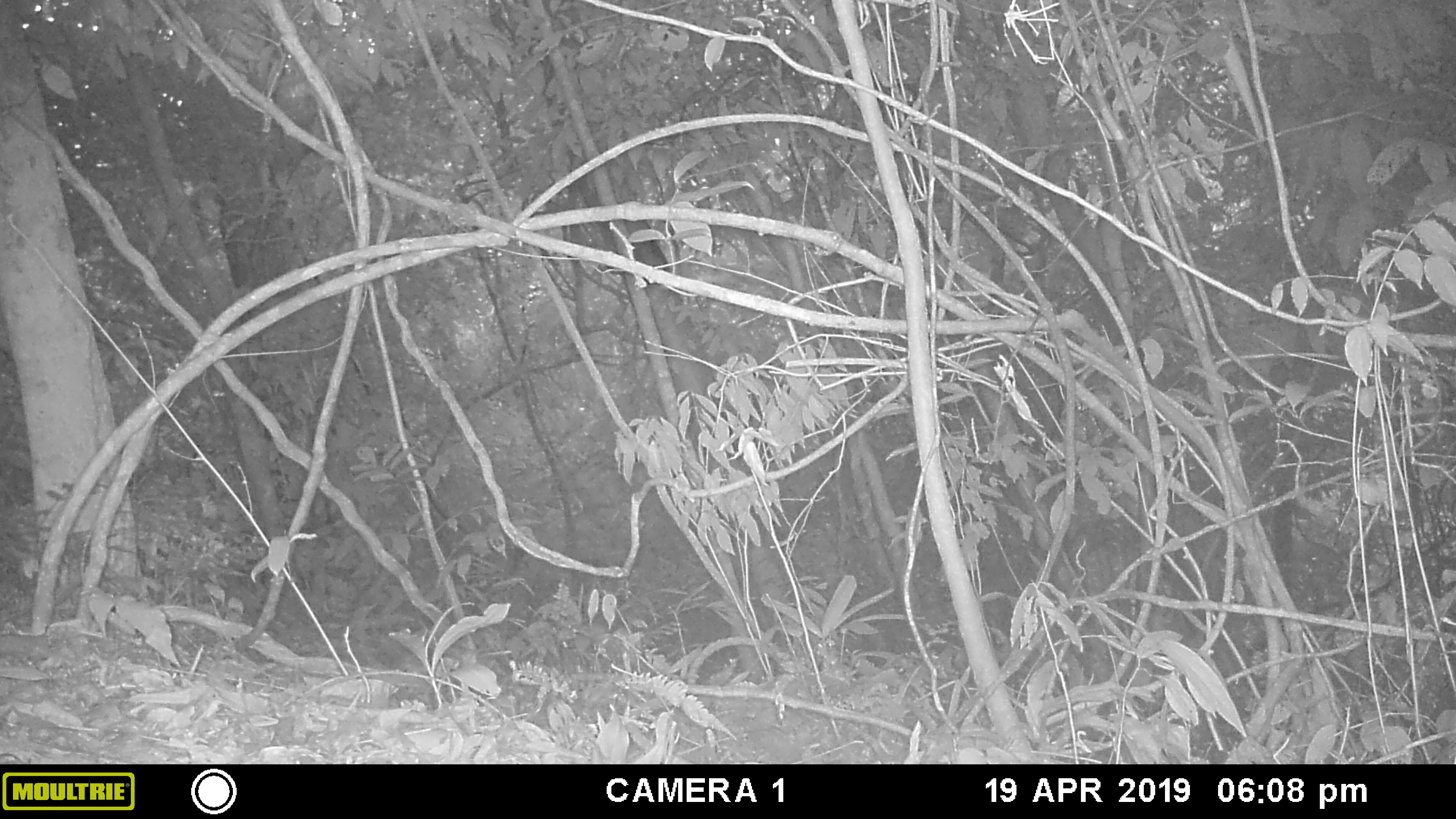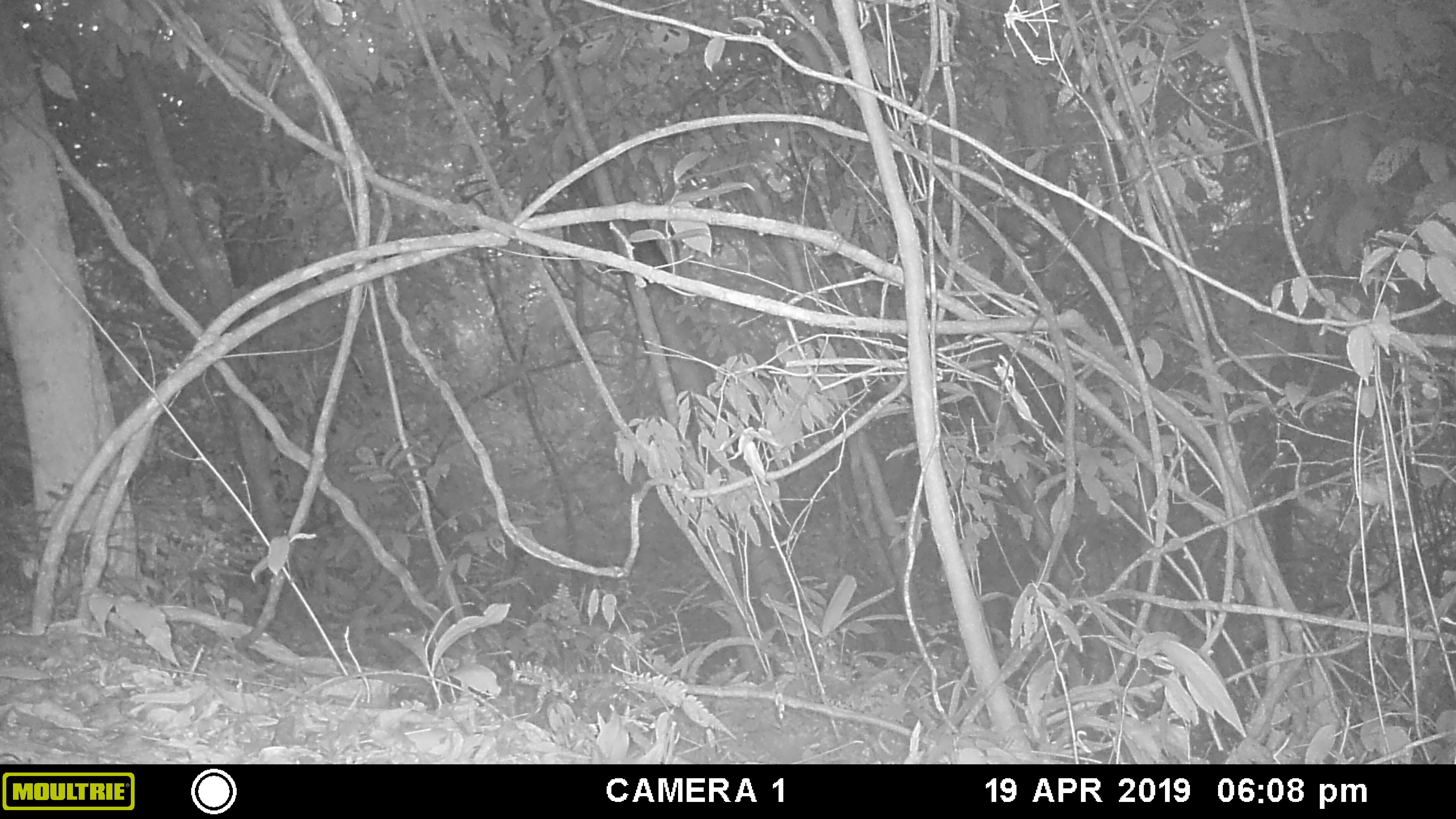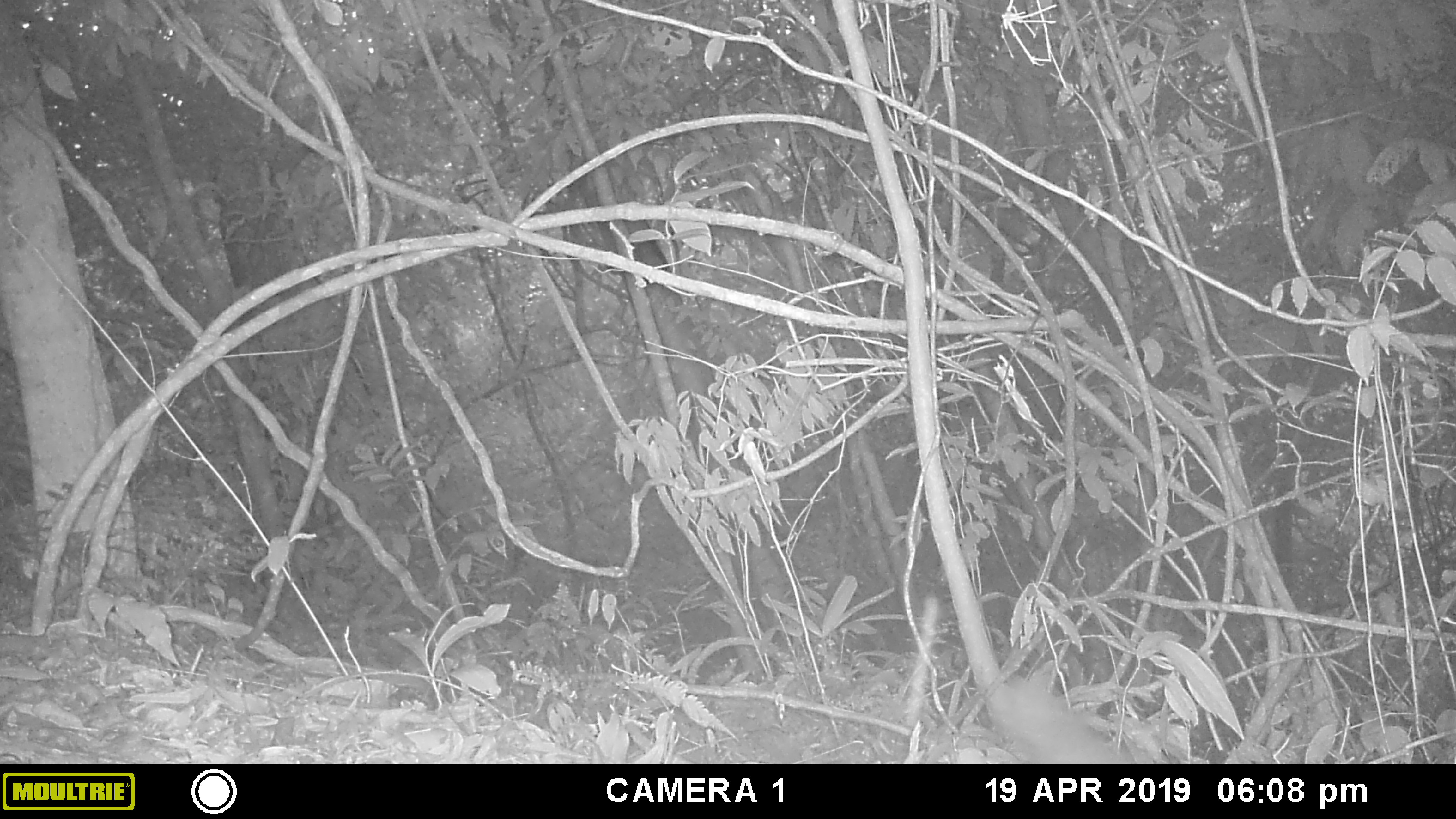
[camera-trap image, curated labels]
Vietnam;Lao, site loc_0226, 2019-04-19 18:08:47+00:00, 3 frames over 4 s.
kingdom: Animalia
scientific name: Animalia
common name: animal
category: unidentified animal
Unidentified animal (animal) (Animalia). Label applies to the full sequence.